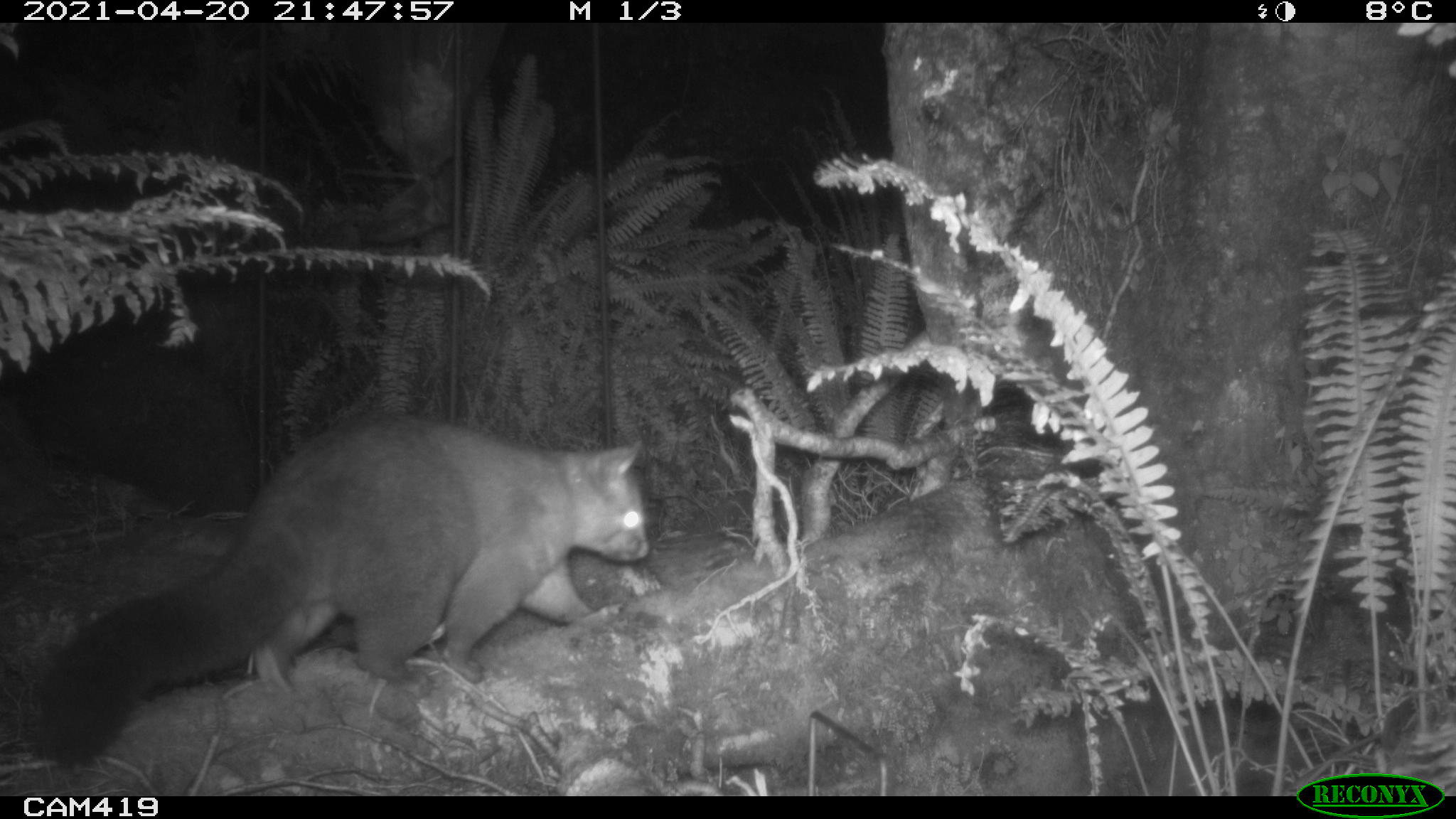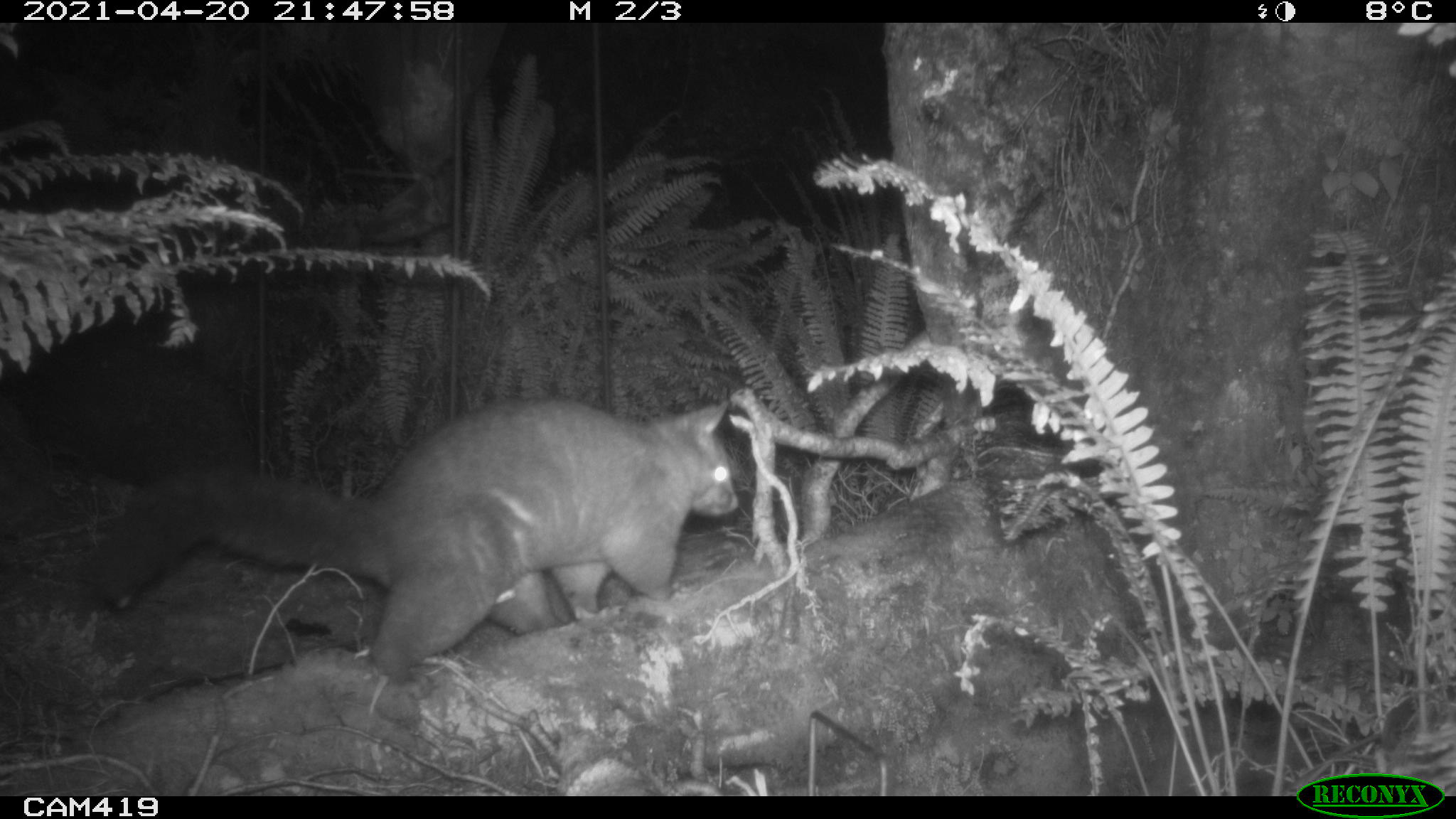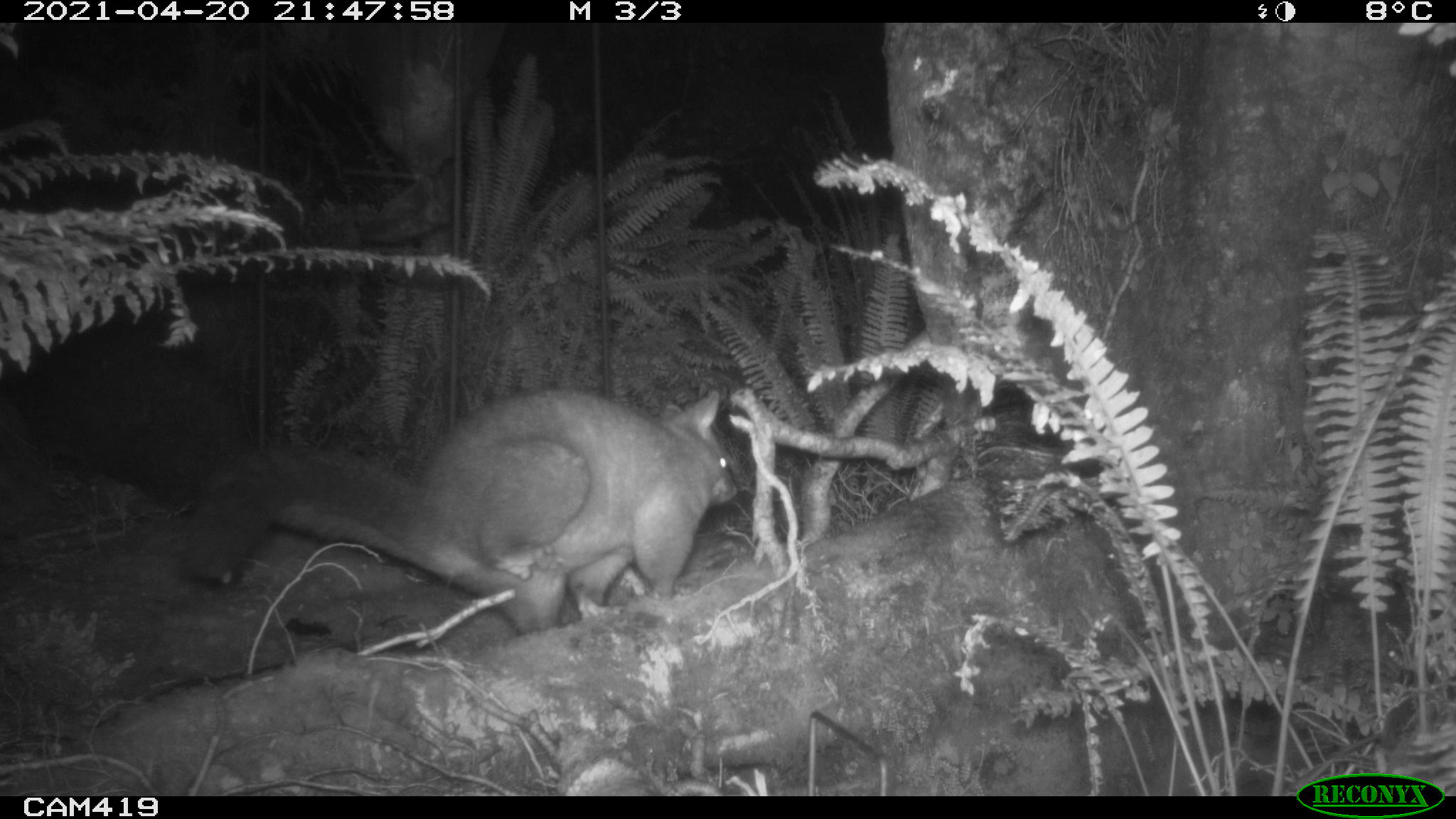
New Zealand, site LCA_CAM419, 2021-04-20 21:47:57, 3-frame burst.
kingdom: Animalia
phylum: Chordata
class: Mammalia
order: Diprotodontia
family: Phalangeridae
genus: Trichosurus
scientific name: Trichosurus vulpecula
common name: common brushtail possum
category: possum